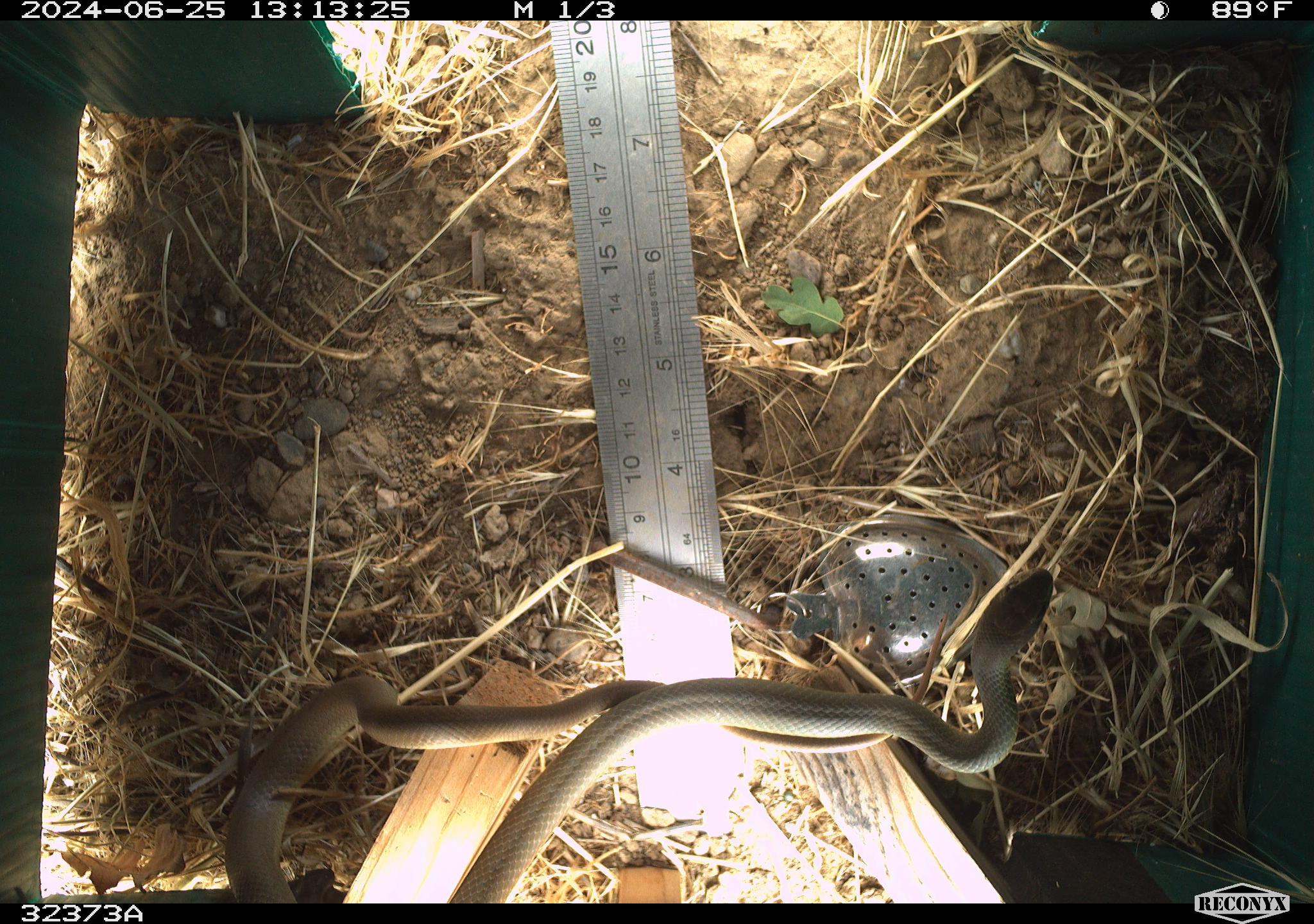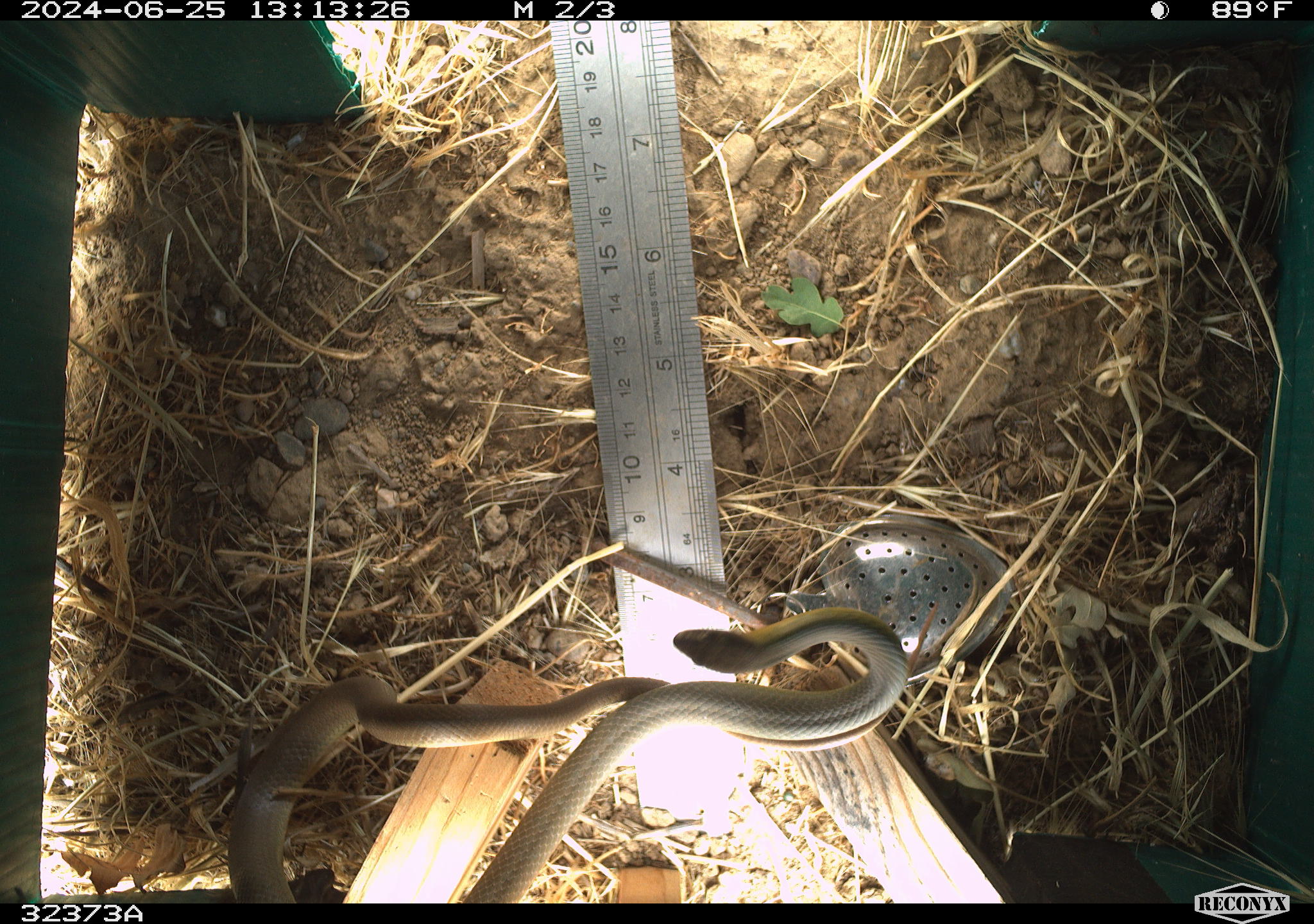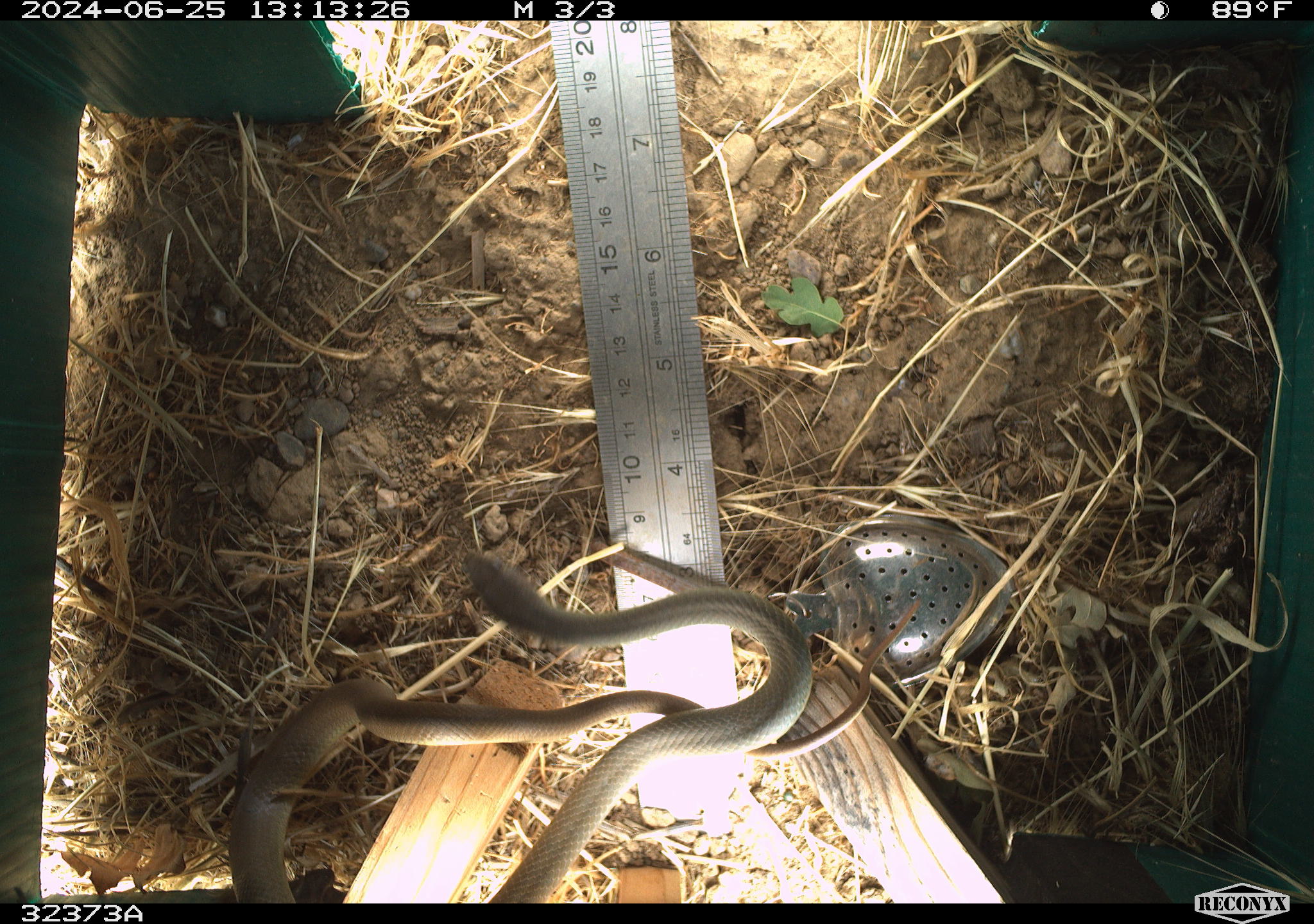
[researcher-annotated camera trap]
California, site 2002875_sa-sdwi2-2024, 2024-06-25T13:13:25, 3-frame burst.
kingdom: Animalia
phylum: Chordata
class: Reptilia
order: Squamata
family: Colubridae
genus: Coluber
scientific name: Coluber constrictor mormon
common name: western yellow-bellied racer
Western yellow-bellied racer (Coluber constrictor mormon).